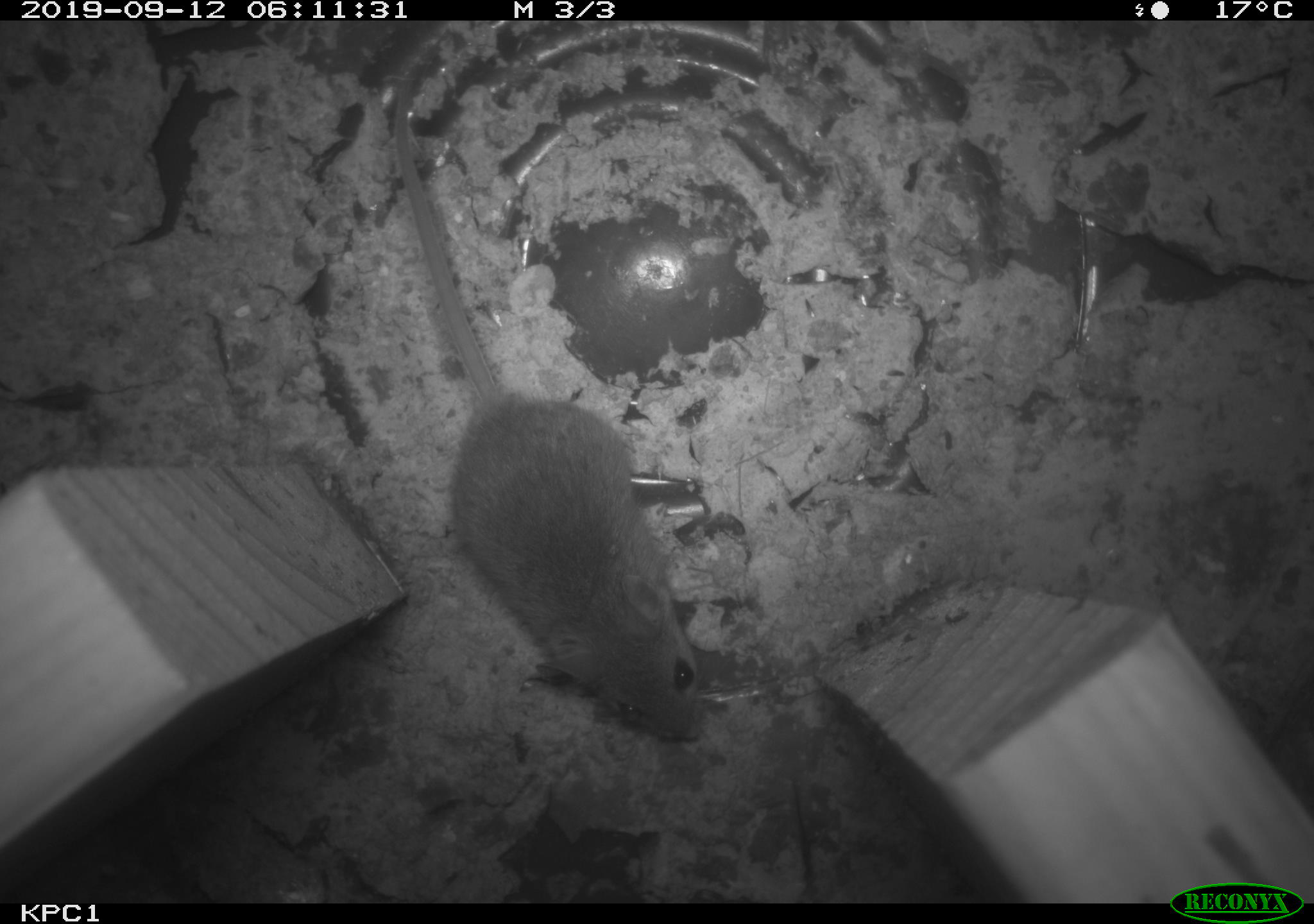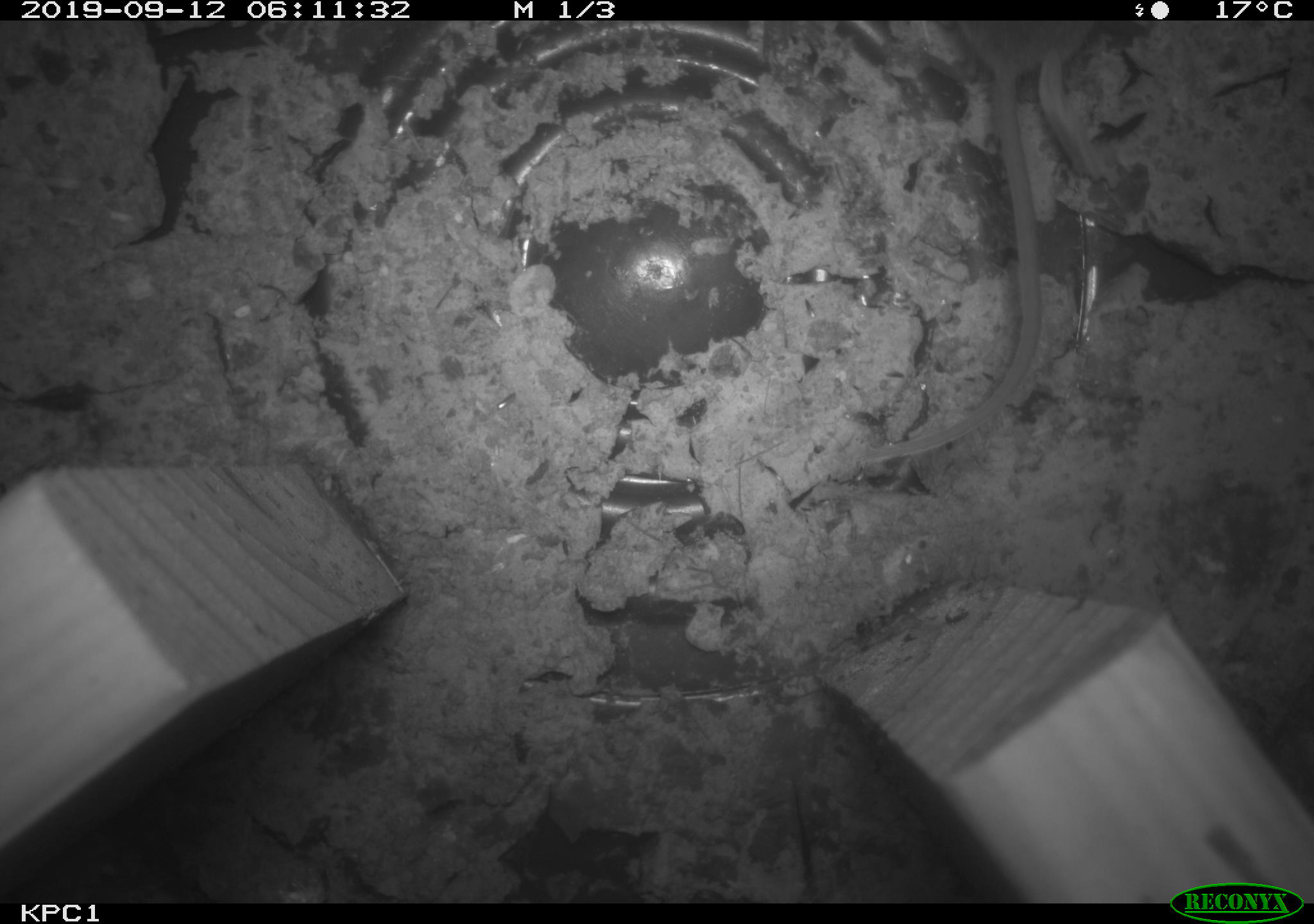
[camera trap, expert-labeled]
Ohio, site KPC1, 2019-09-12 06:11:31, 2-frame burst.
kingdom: Animalia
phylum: Chordata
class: Mammalia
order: Rodentia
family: Cricetidae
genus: Peromyscus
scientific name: Peromyscus leucopus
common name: white-footed mouse